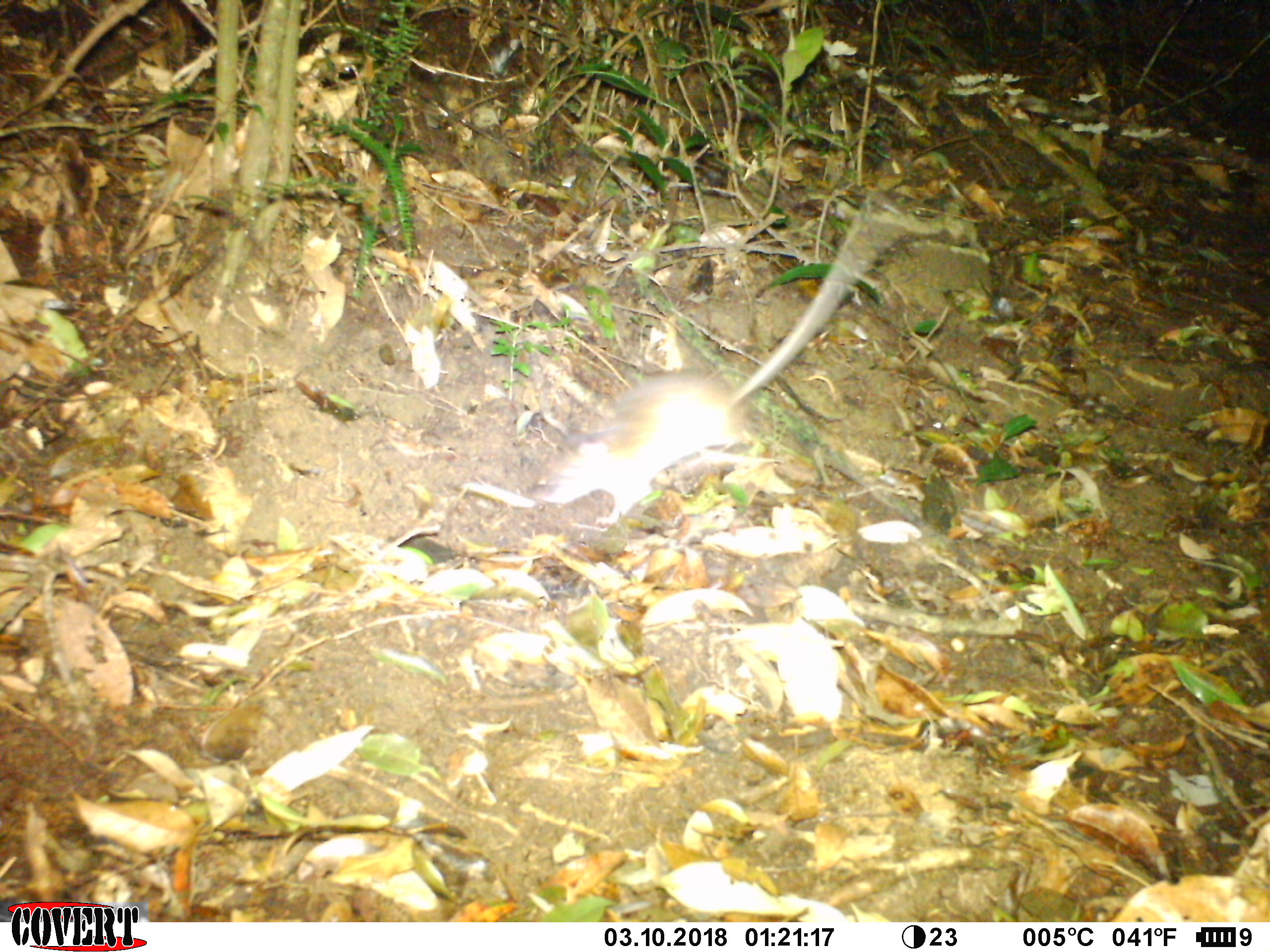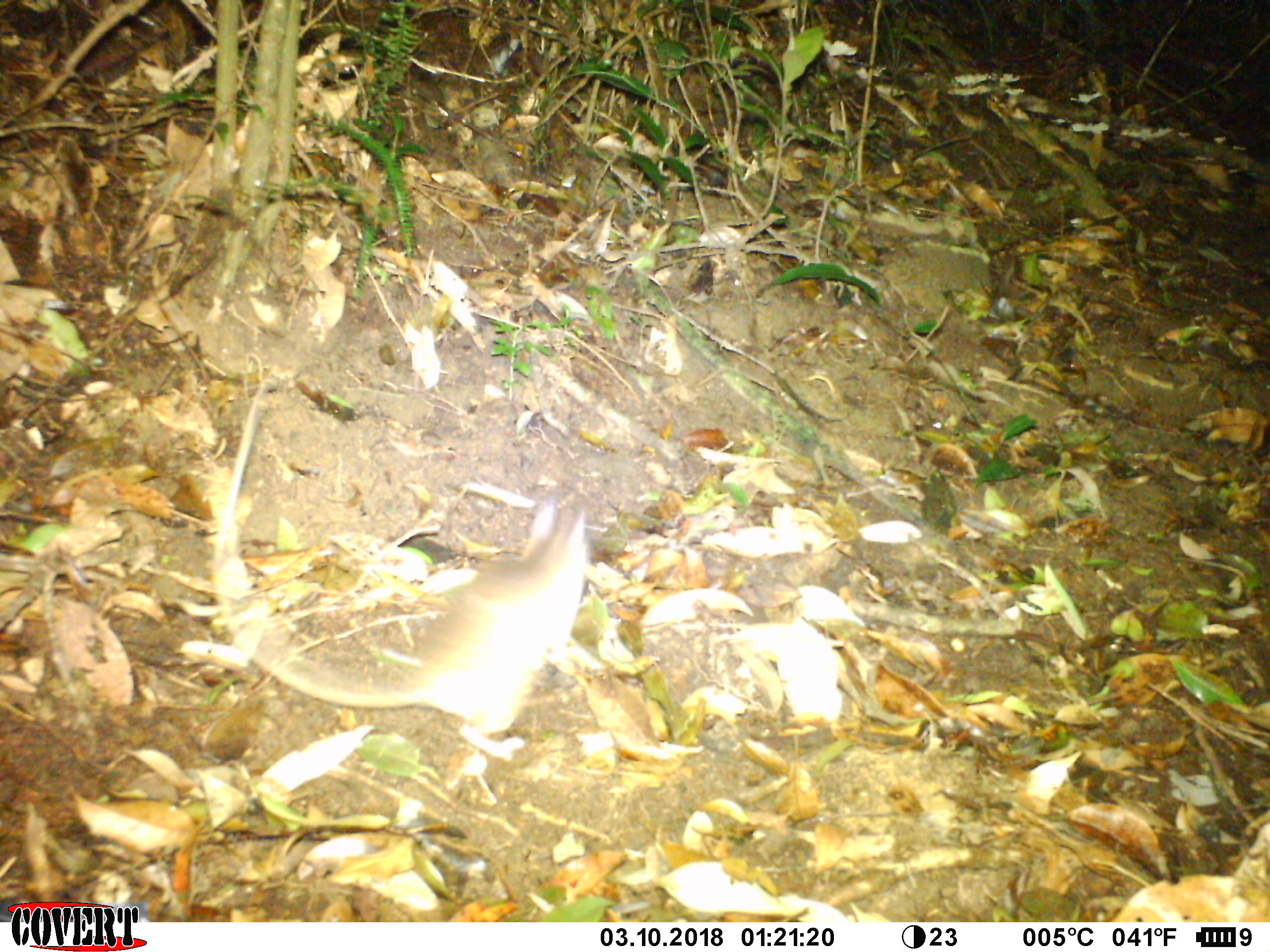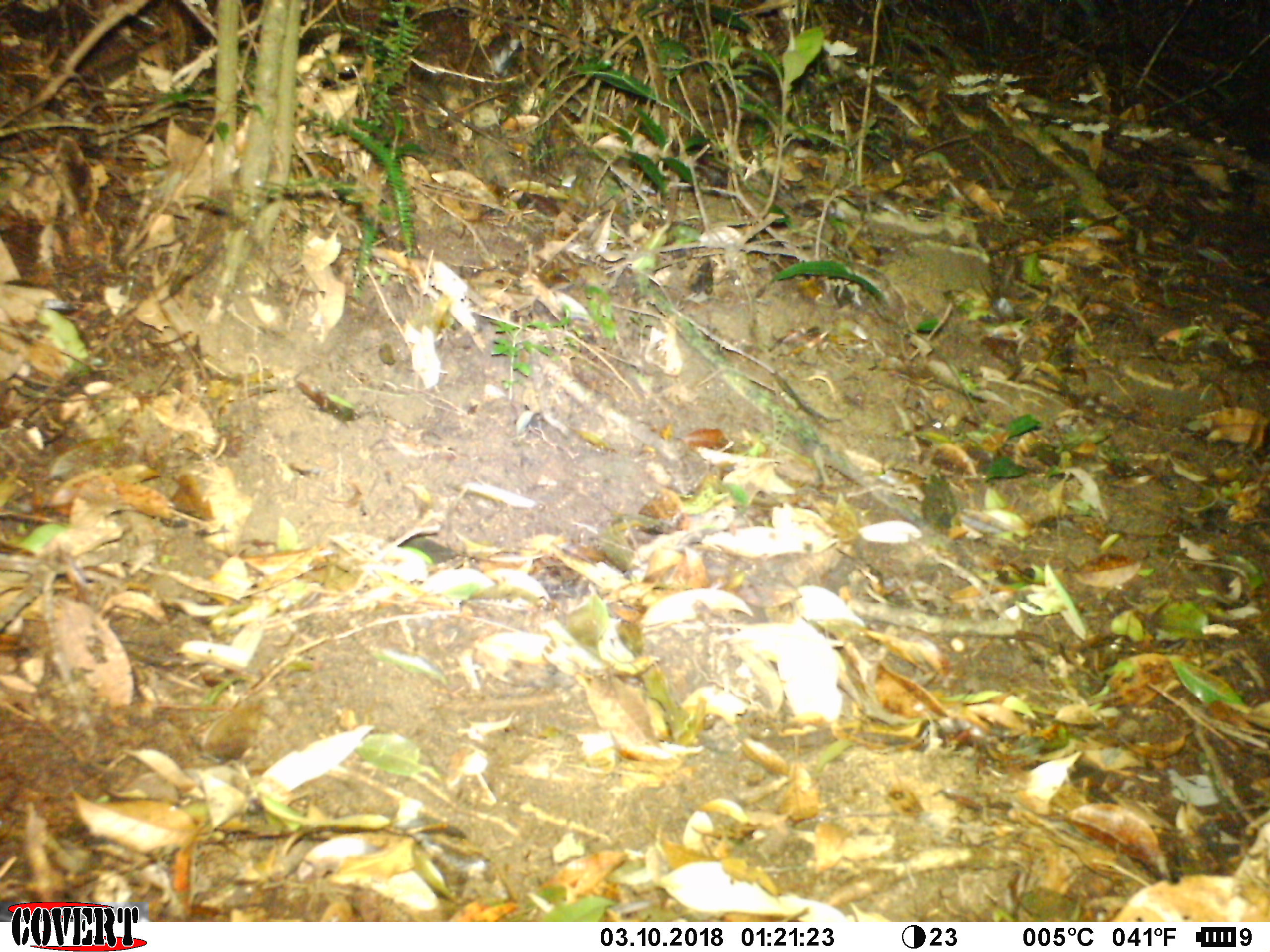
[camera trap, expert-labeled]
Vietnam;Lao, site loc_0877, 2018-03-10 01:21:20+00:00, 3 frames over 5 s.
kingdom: Animalia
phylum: Chordata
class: Mammalia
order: Rodentia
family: Muridae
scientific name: Muridae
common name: old-world mice and rats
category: unidentified murid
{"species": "unidentified murid (old-world mice and rats) (Muridae)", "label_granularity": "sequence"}